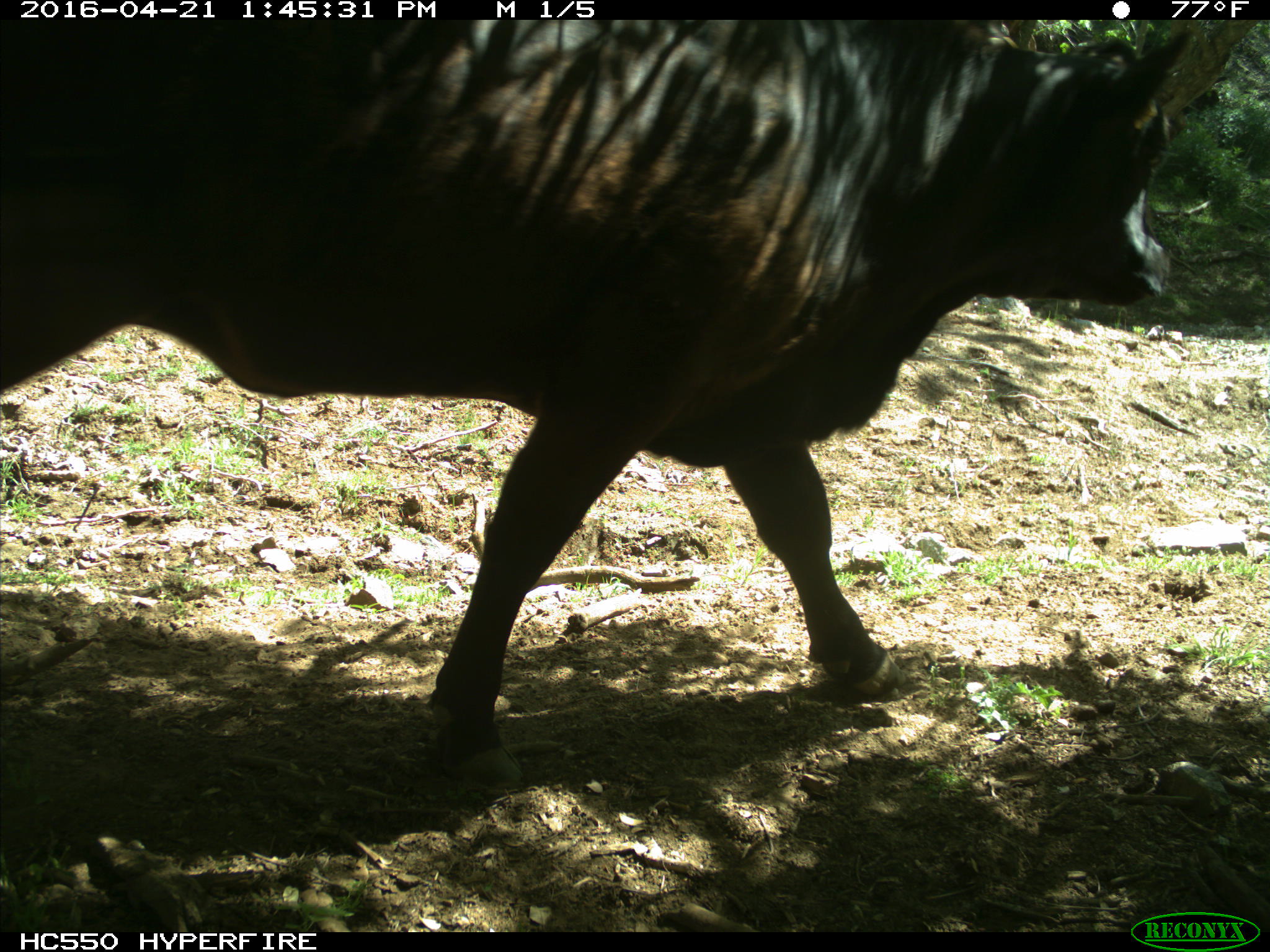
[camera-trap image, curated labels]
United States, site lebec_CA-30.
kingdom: Animalia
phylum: Chordata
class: Mammalia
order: Artiodactyla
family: Bovidae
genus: Bos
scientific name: Bos taurus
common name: domestic cow